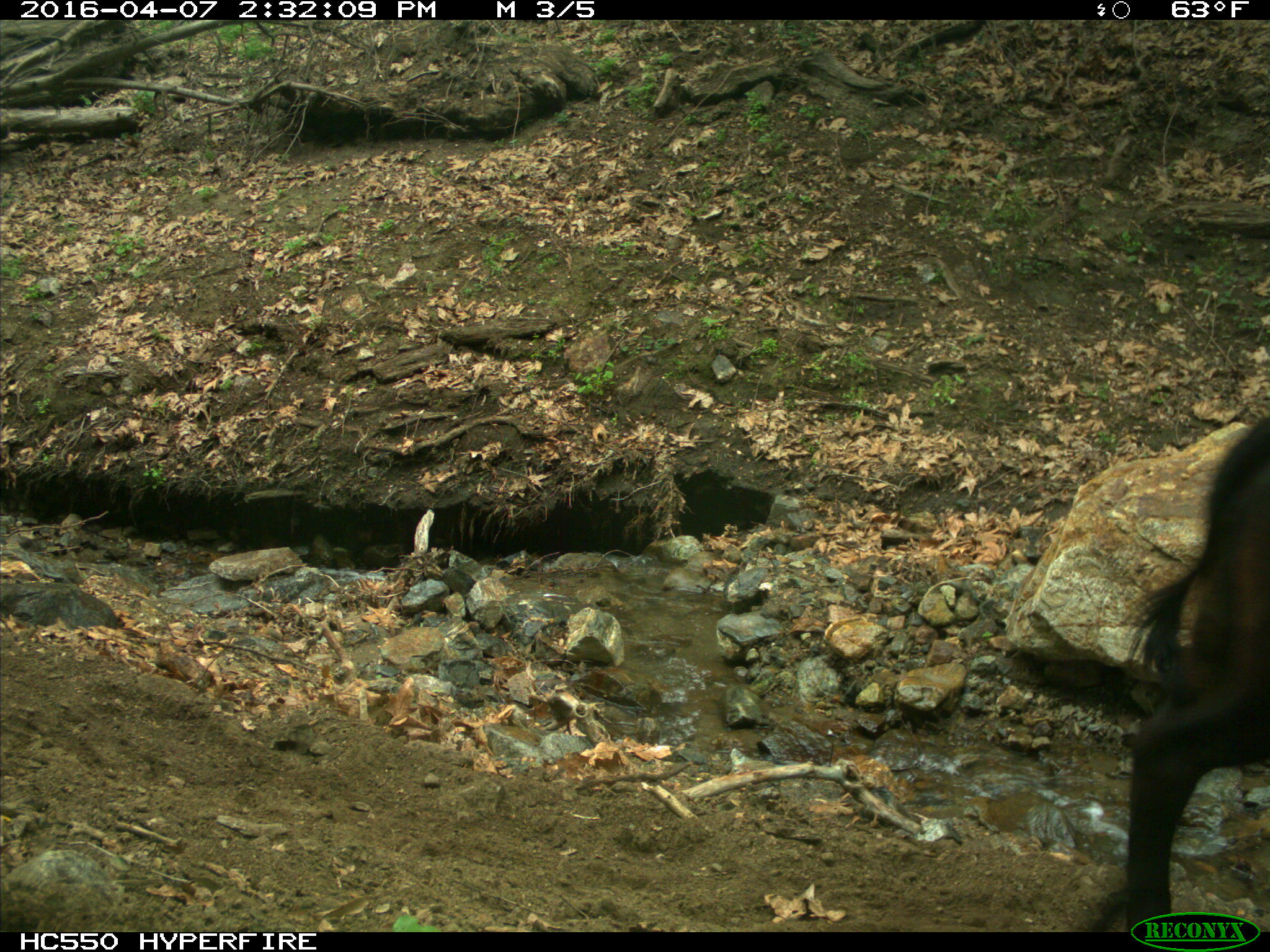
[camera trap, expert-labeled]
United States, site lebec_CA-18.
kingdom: Animalia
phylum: Chordata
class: Mammalia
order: Artiodactyla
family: Bovidae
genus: Bos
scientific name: Bos taurus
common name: domestic cow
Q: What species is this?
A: Bos taurus (domestic cow).